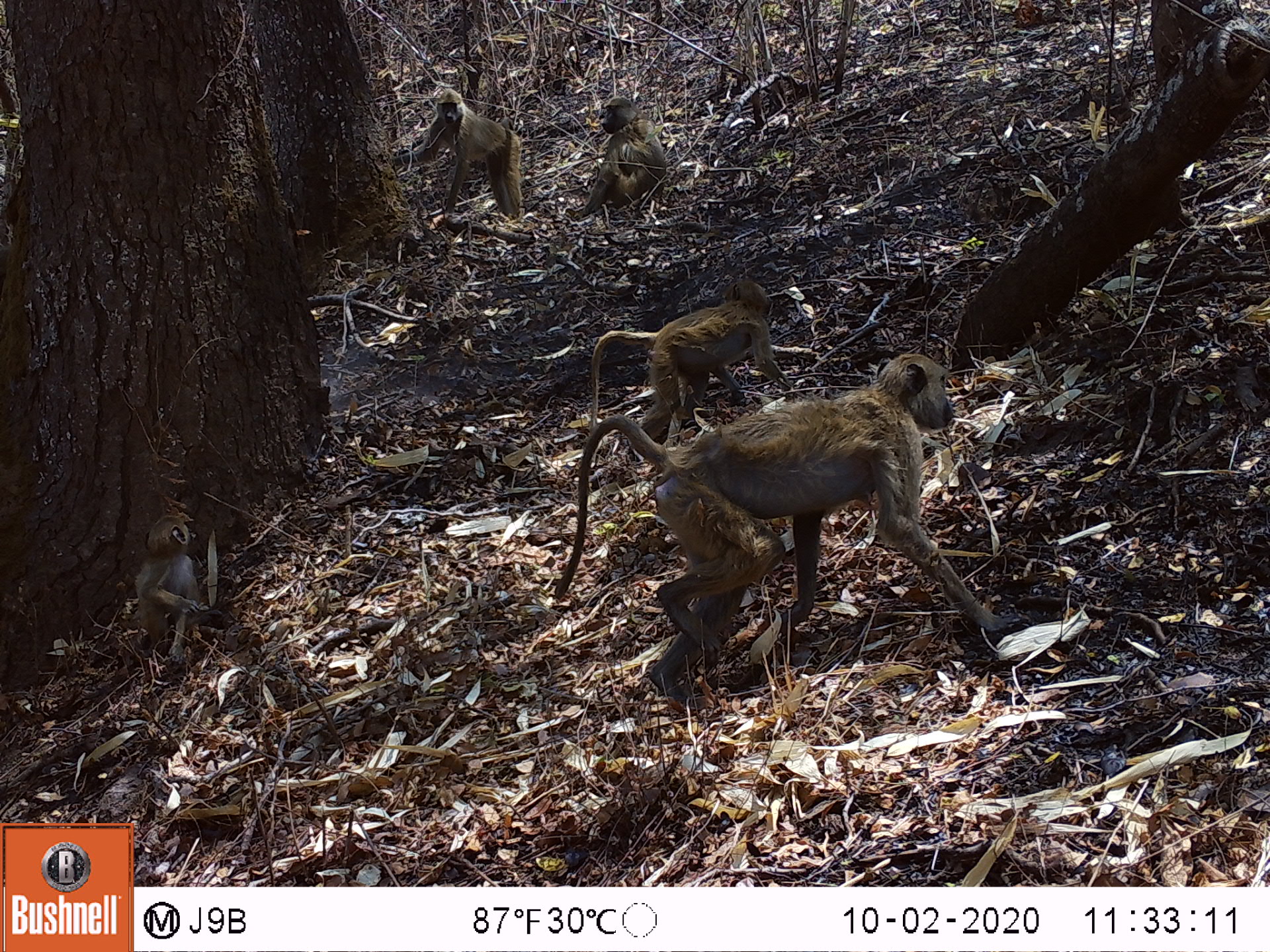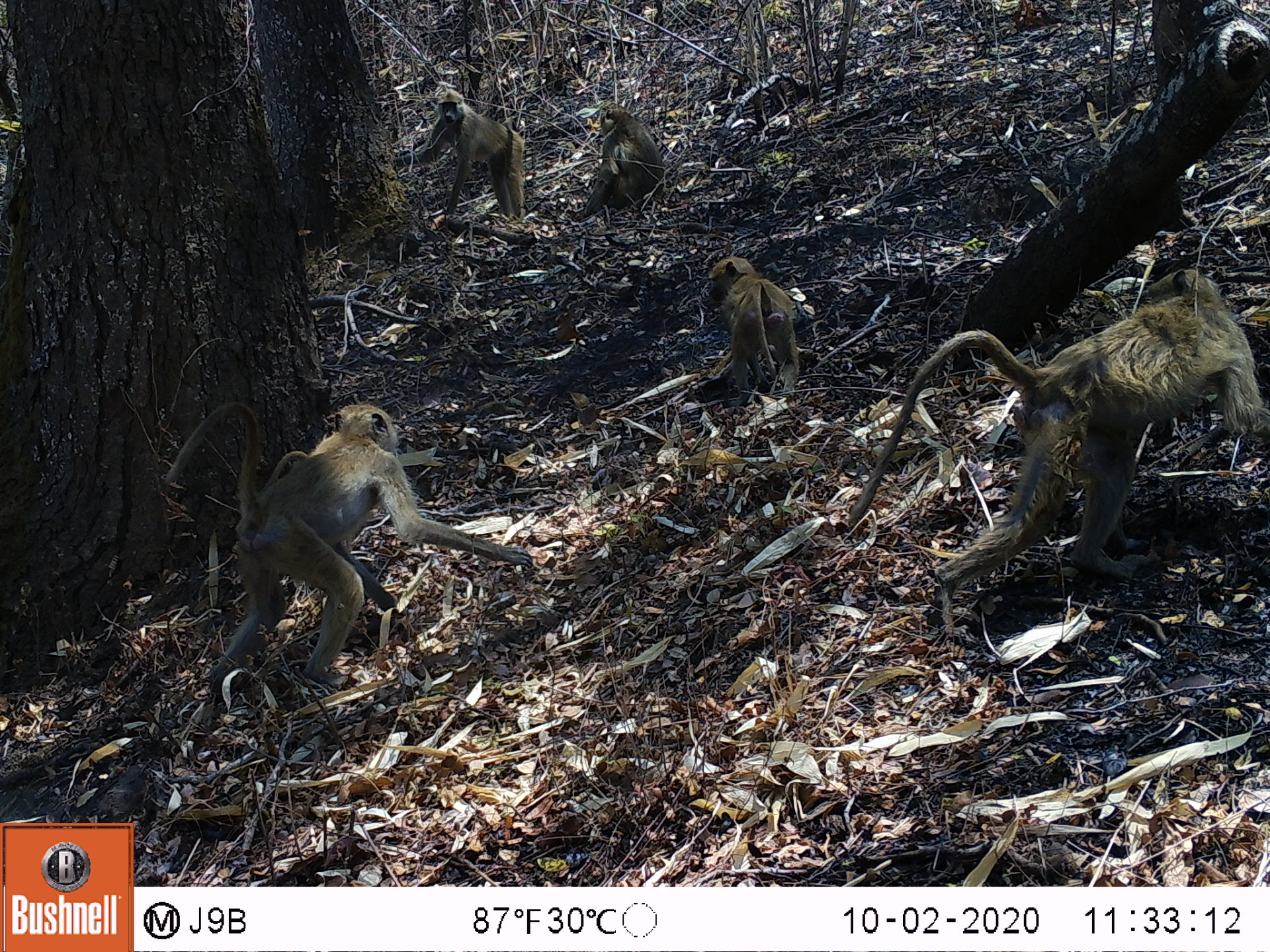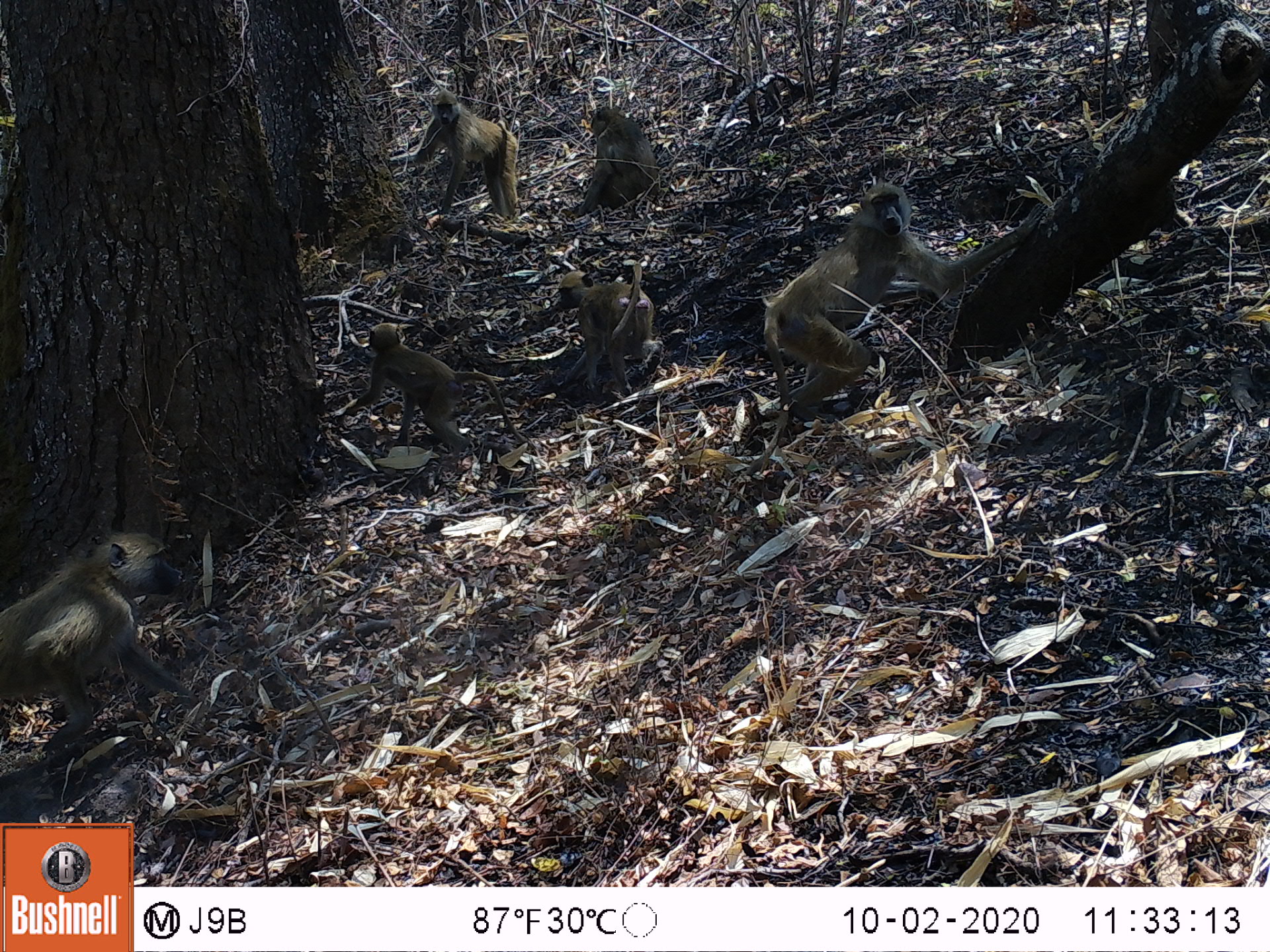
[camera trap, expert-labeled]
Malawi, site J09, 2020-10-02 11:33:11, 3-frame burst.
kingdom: Animalia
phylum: Chordata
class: Mammalia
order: Primates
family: Cercopithecidae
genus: Papio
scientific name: Papio cynocephalus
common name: yellow baboon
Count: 5.